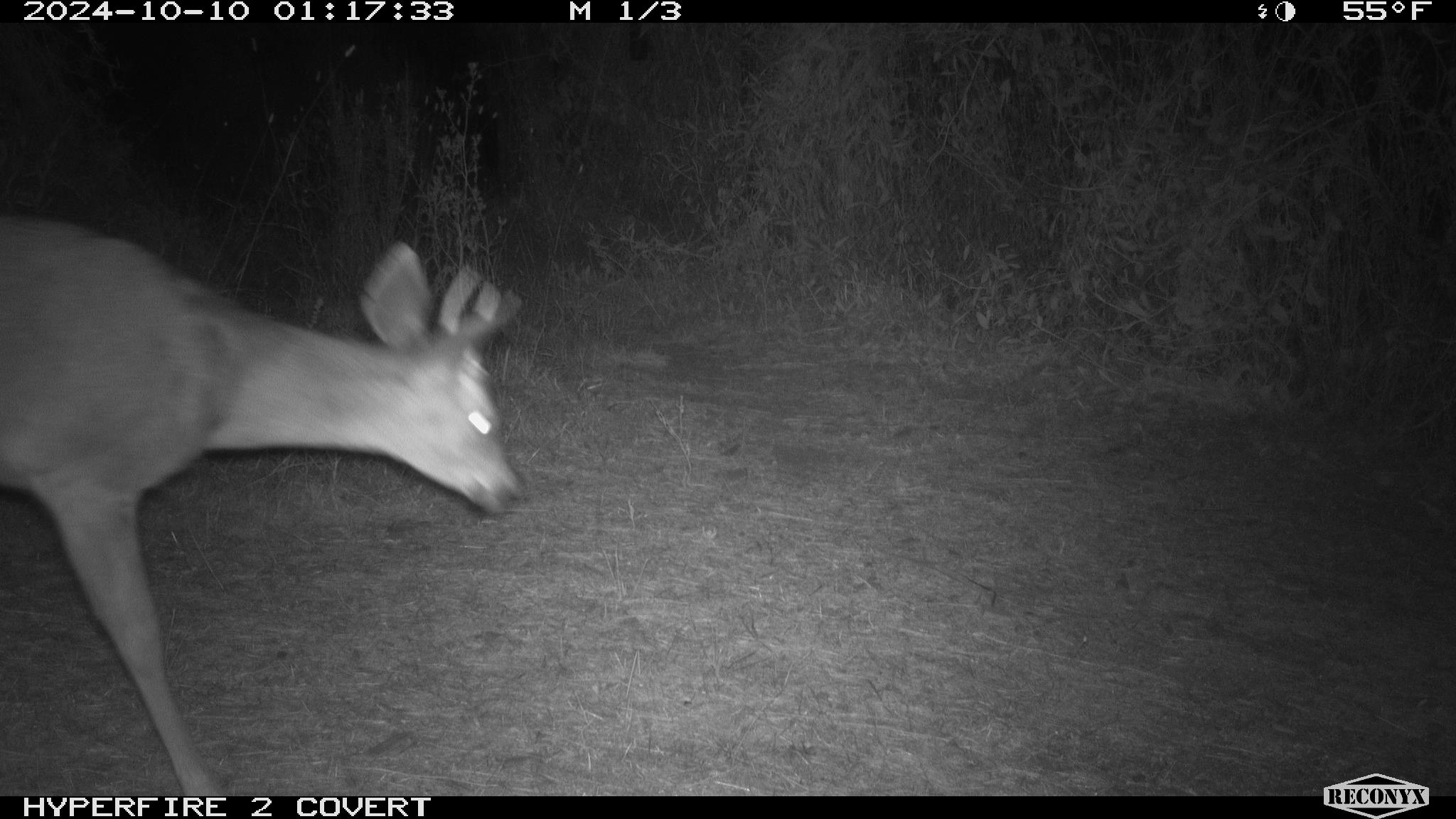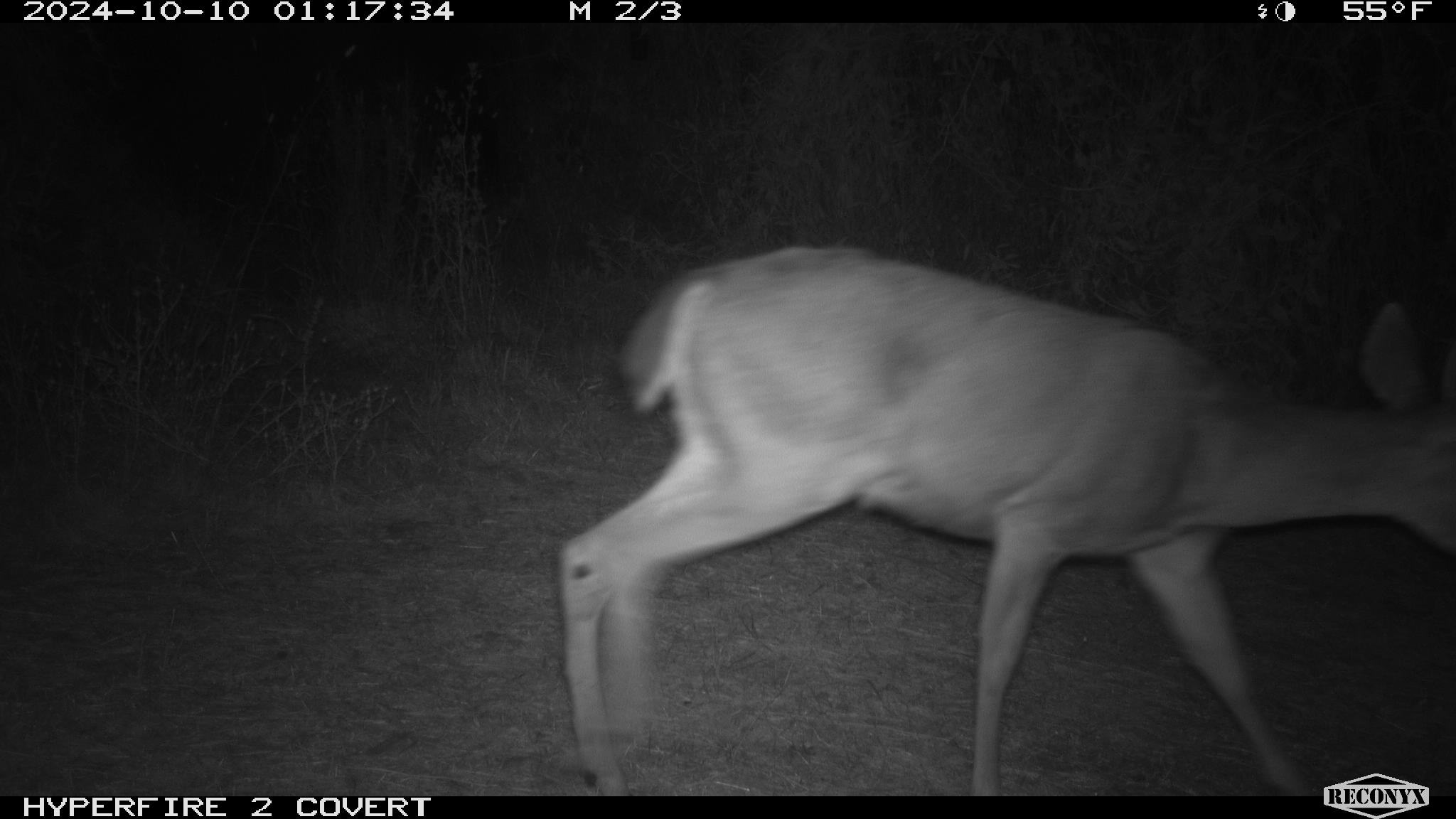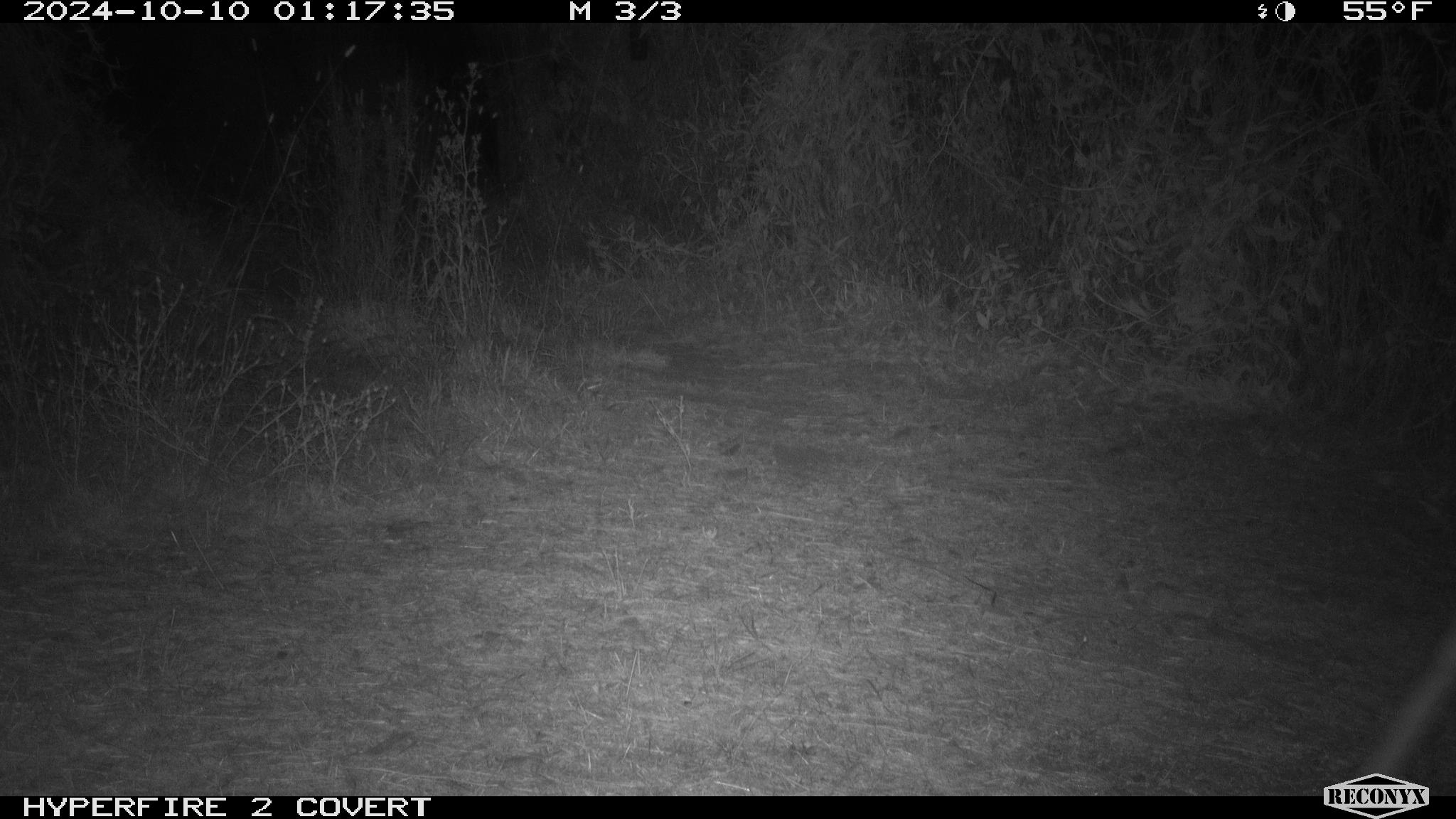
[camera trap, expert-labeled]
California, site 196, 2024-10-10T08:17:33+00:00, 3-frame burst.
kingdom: Animalia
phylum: Chordata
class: Mammalia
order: Artiodactyla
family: Cervidae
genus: Odocoileus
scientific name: Odocoileus hemionus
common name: mule deer